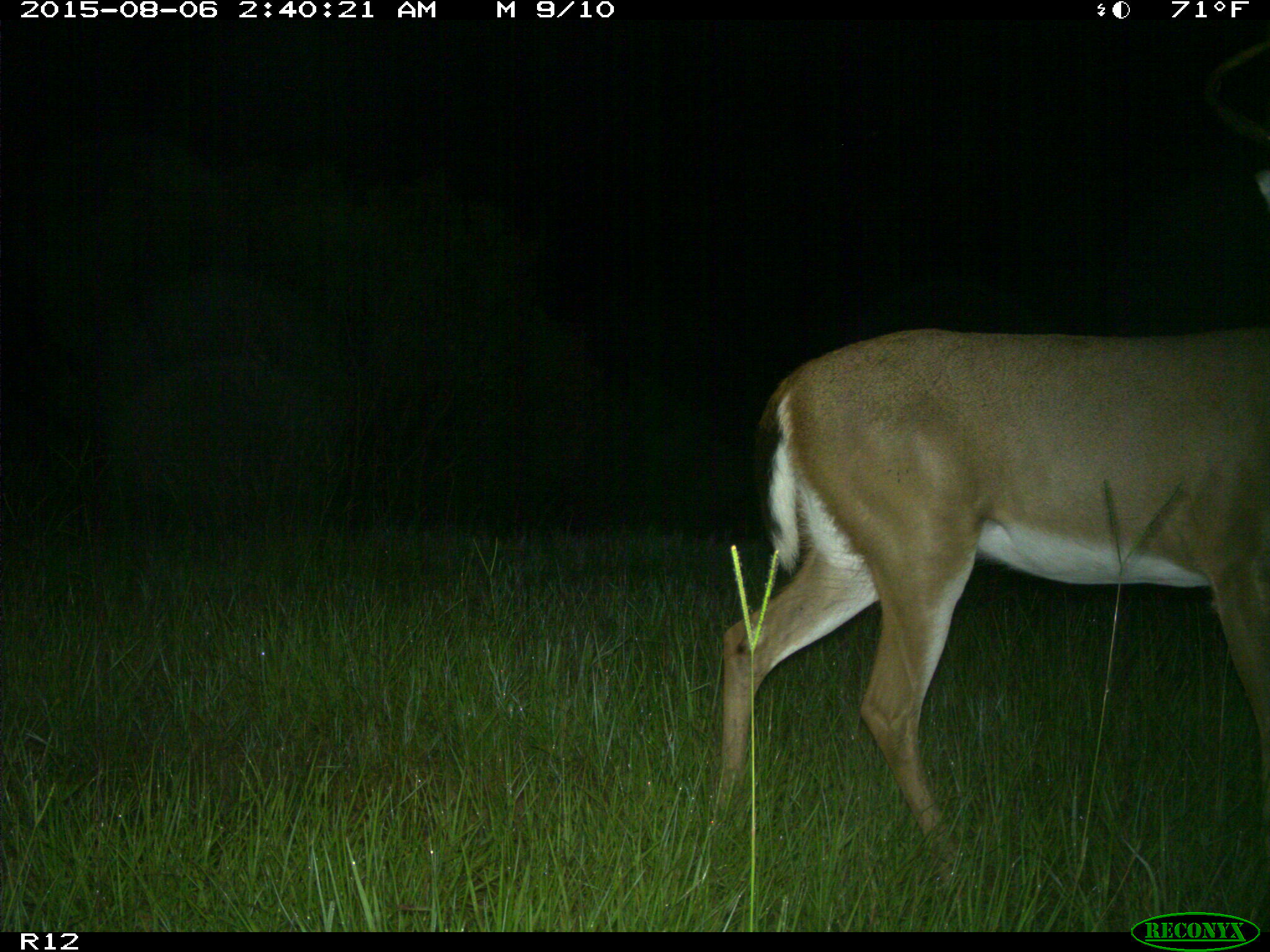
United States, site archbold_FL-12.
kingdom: Animalia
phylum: Chordata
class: Mammalia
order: Artiodactyla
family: Cervidae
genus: Odocoileus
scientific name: Odocoileus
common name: deer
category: unidentified deer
Unidentified deer (deer) (Odocoileus).